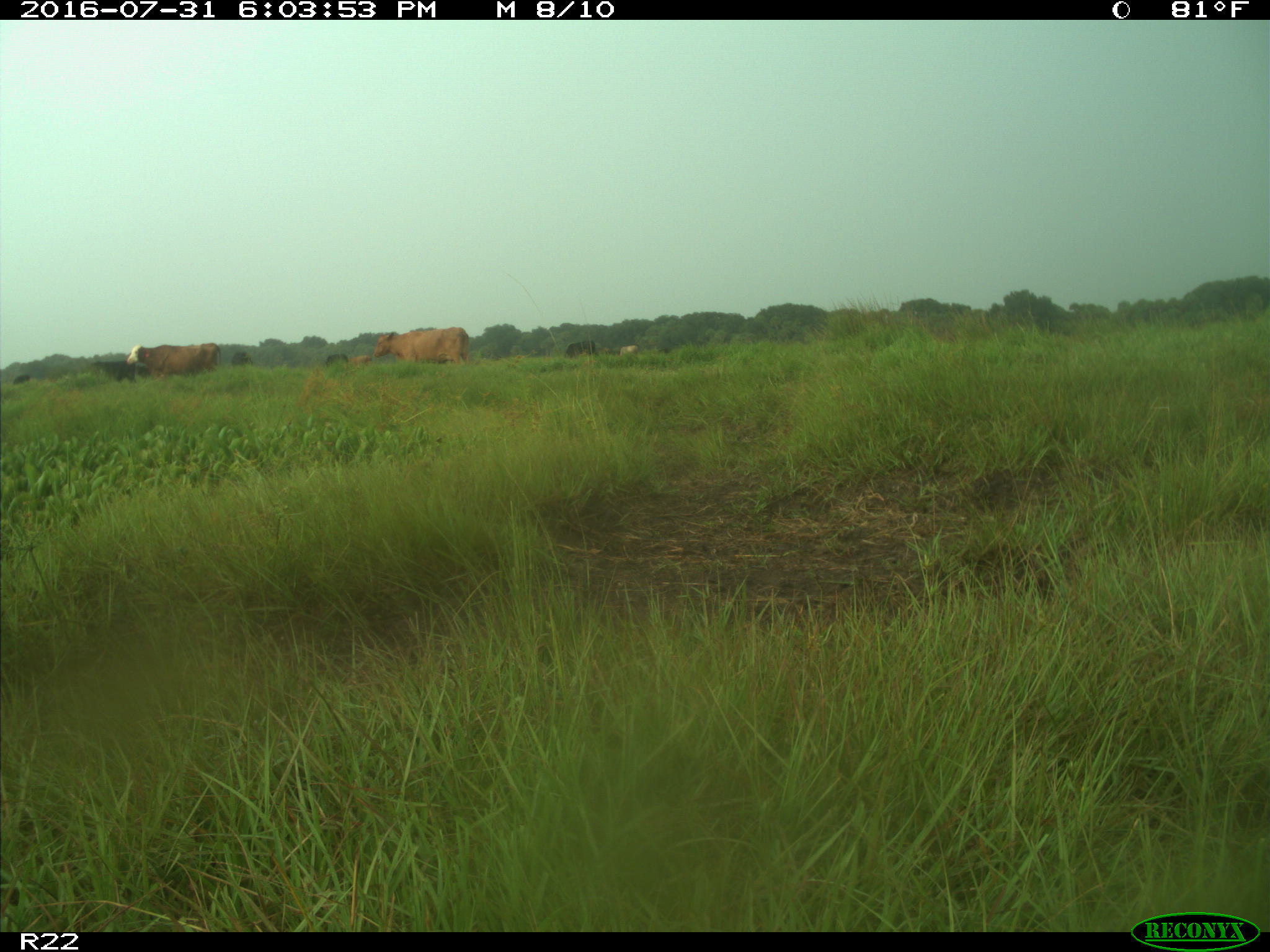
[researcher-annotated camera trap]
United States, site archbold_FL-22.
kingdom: Animalia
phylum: Chordata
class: Mammalia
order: Artiodactyla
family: Bovidae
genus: Bos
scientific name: Bos taurus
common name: domestic cow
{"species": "Bos taurus (domestic cow)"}